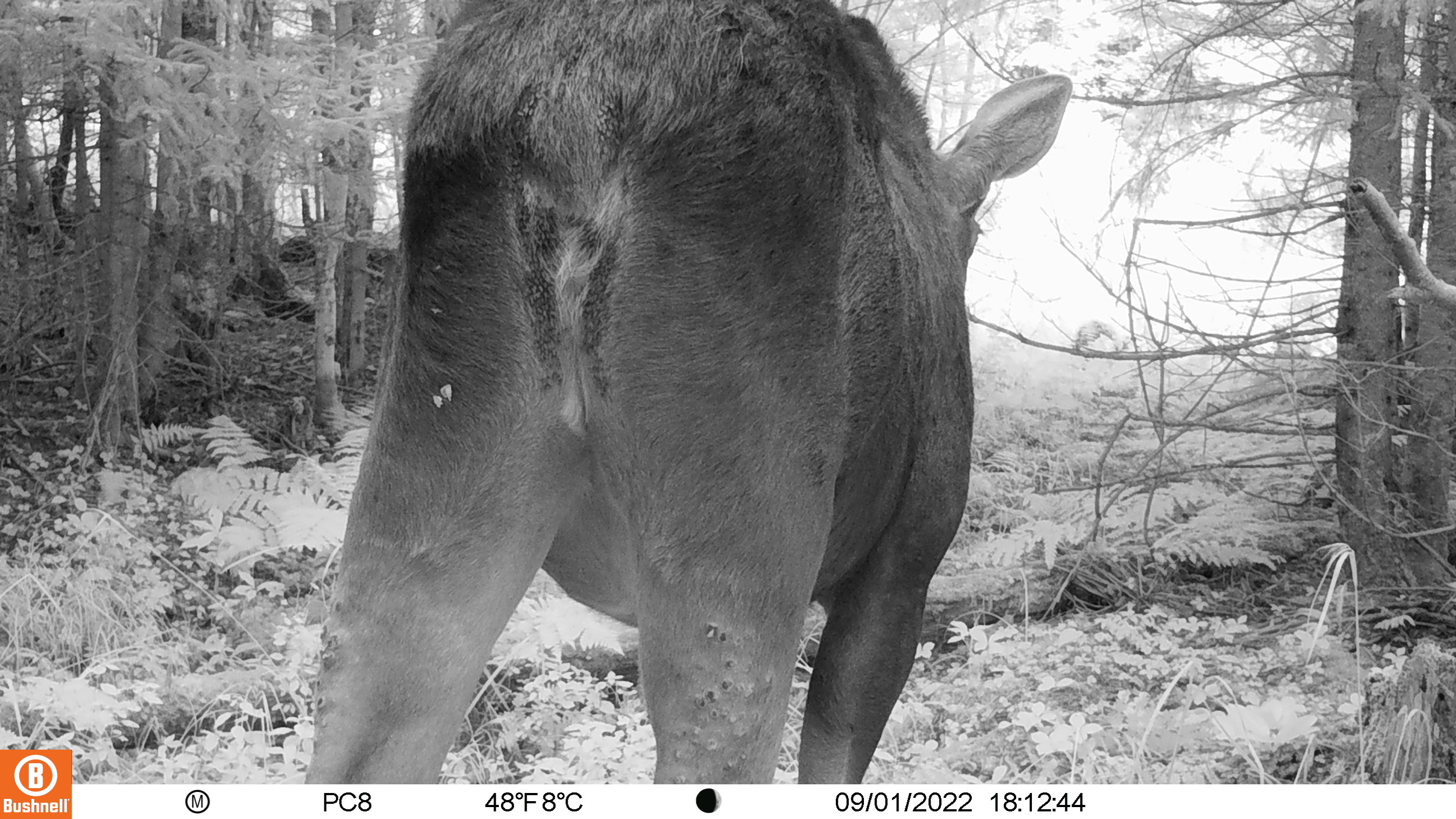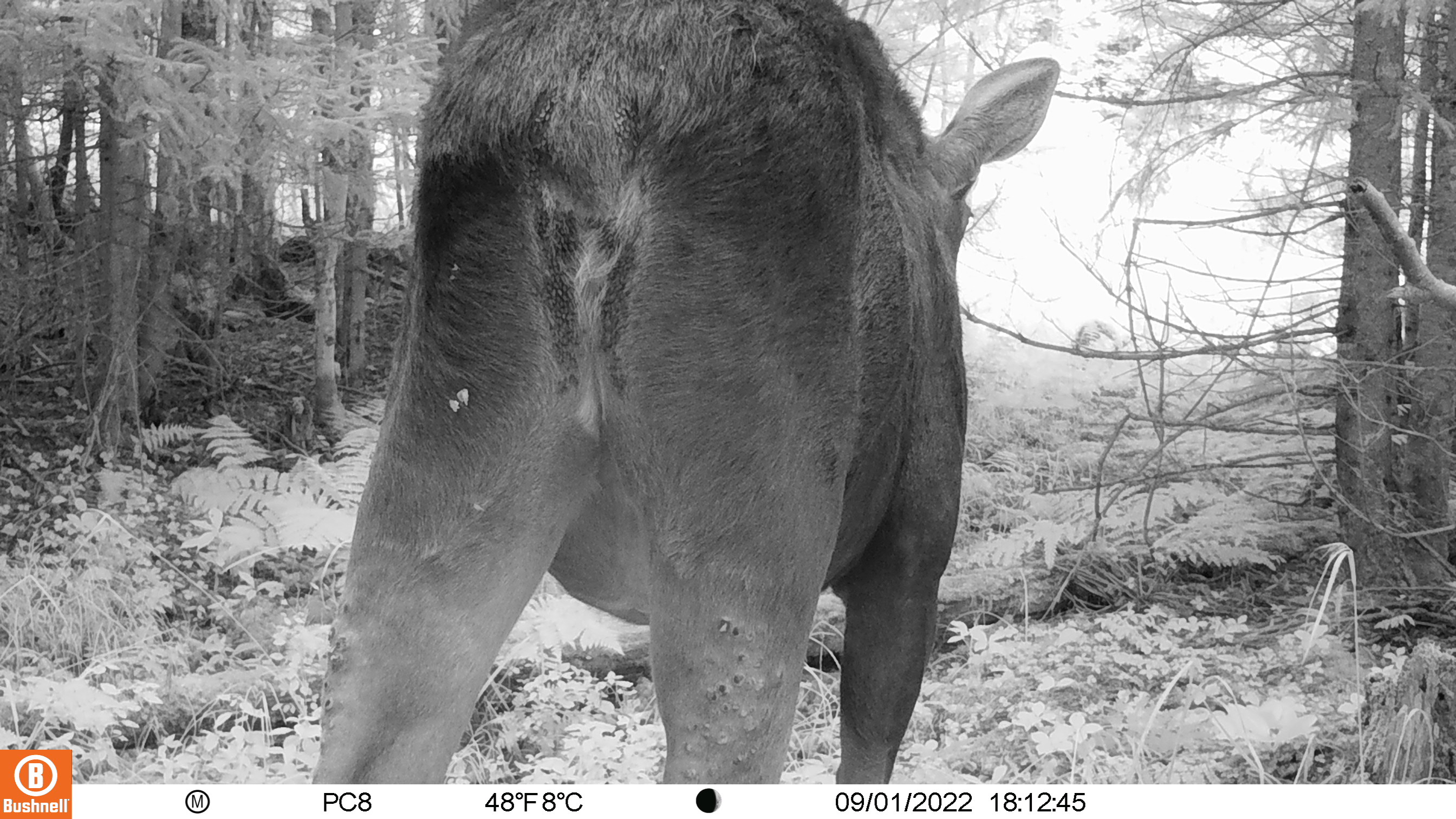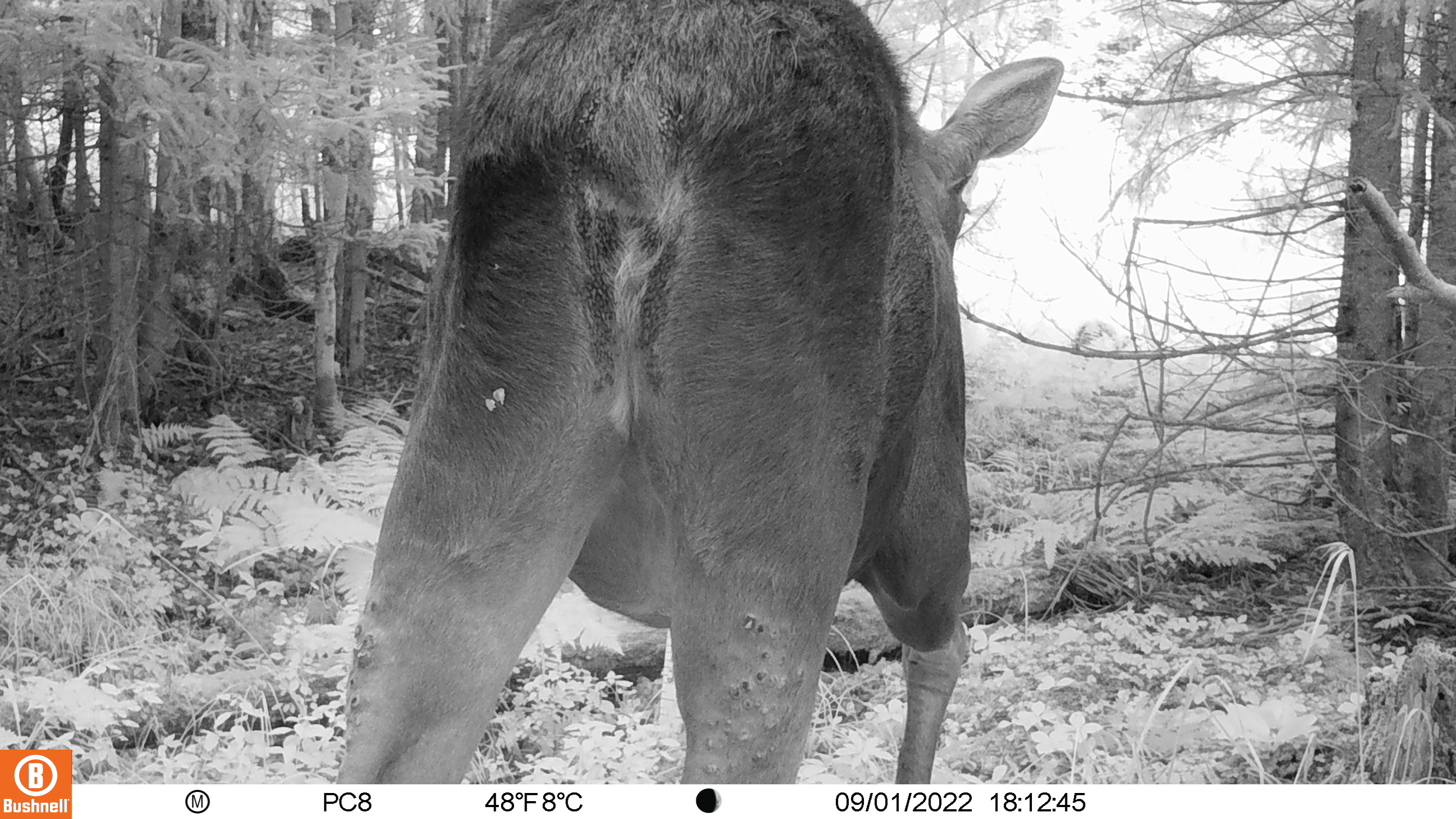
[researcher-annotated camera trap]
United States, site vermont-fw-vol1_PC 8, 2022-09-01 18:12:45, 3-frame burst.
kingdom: Animalia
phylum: Chordata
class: Mammalia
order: Artiodactyla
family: Cervidae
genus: Alces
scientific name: Alces alces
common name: moose